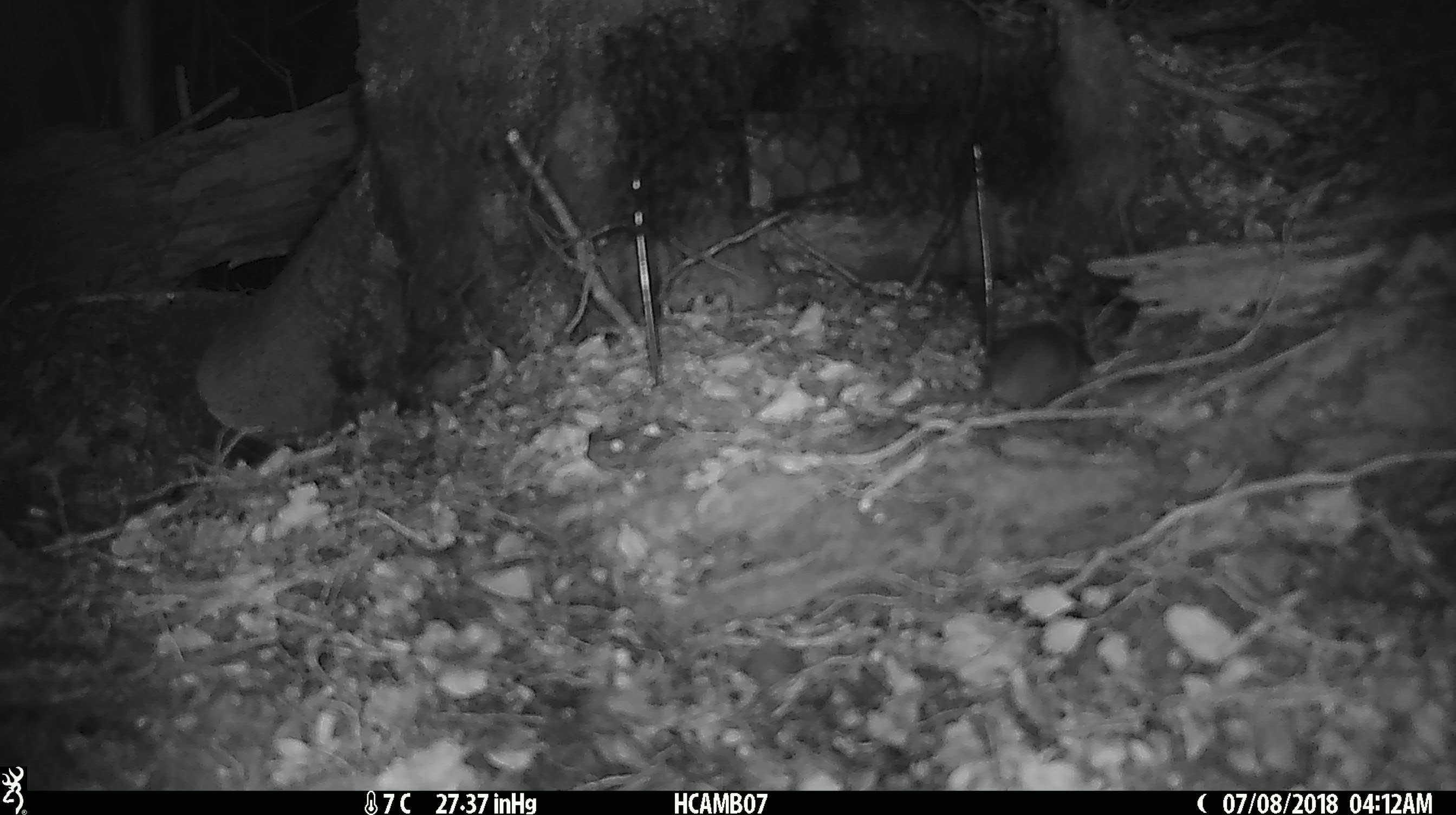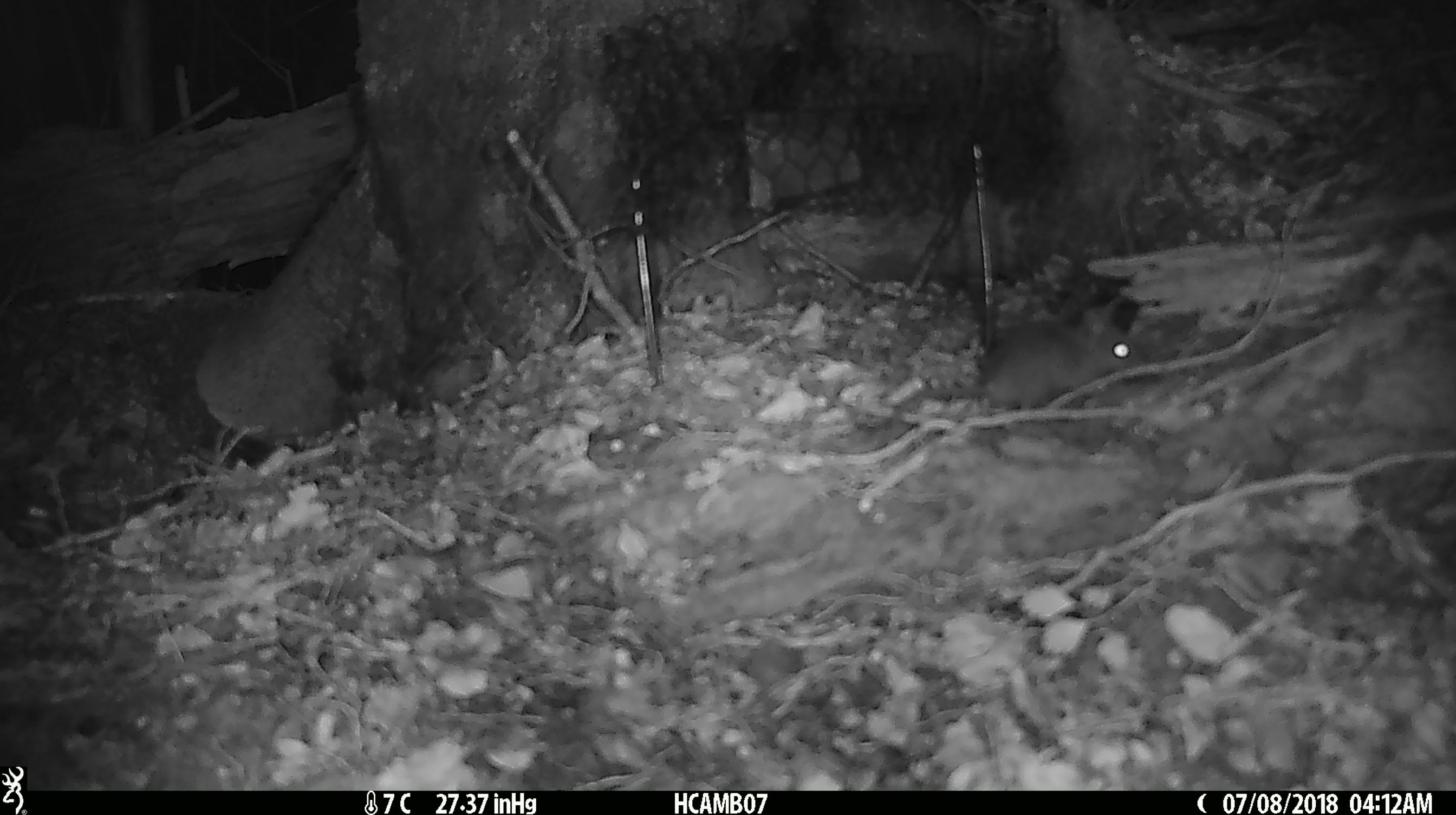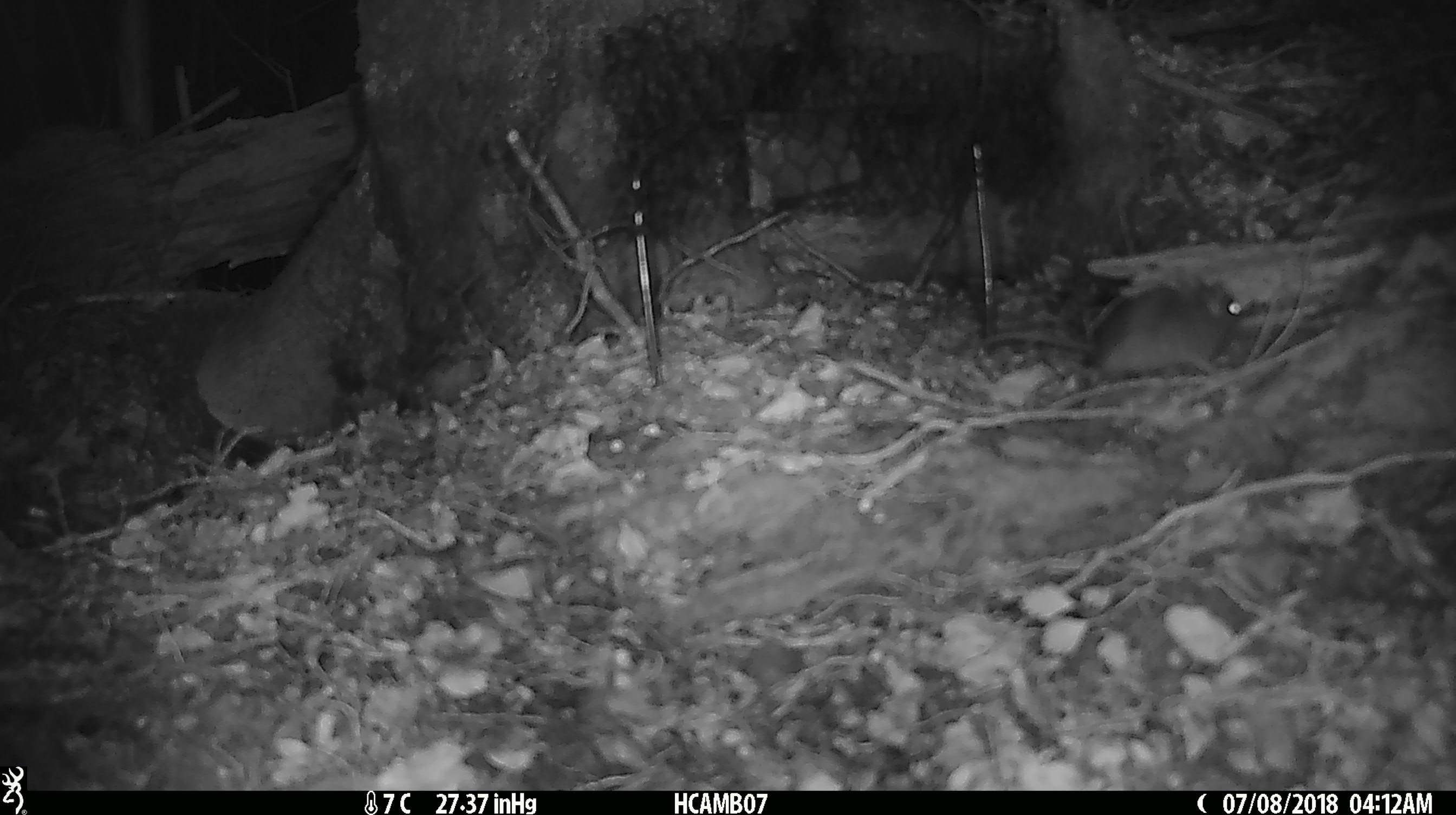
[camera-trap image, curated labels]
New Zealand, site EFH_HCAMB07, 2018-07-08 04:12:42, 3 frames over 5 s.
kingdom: Animalia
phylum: Chordata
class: Mammalia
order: Rodentia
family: Muridae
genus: Mus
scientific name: Mus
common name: mouse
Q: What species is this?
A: Mouse (Mus).